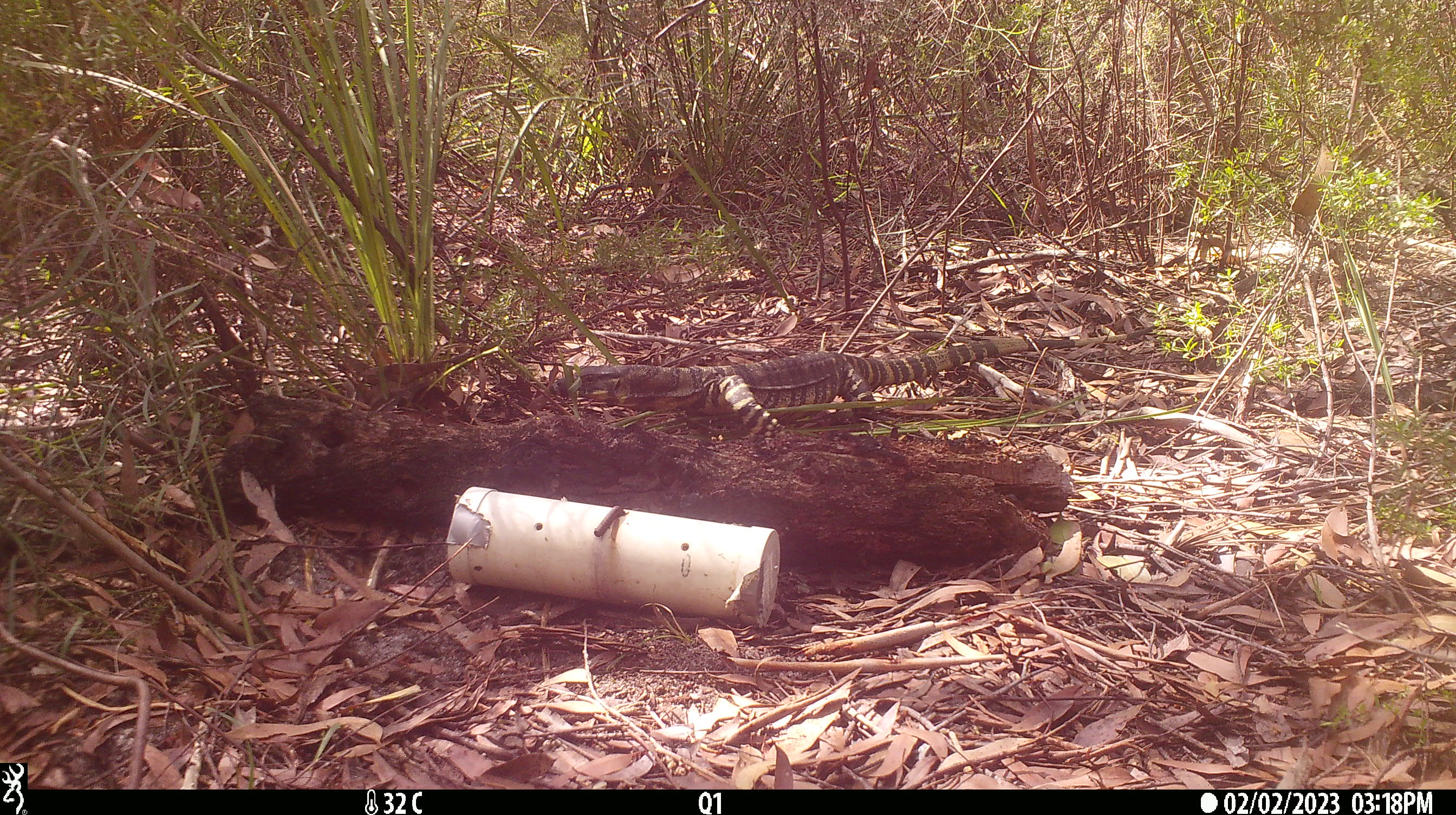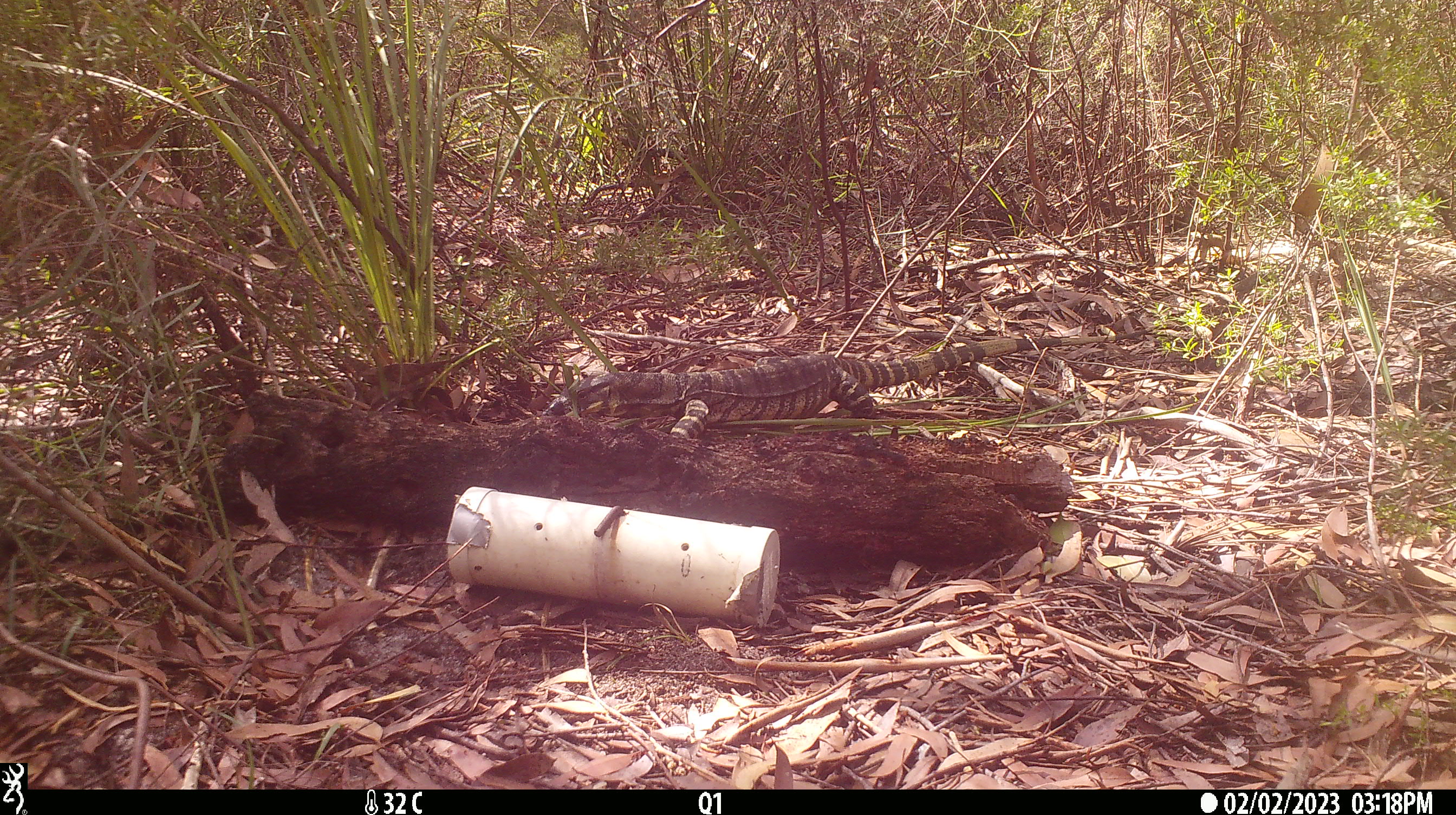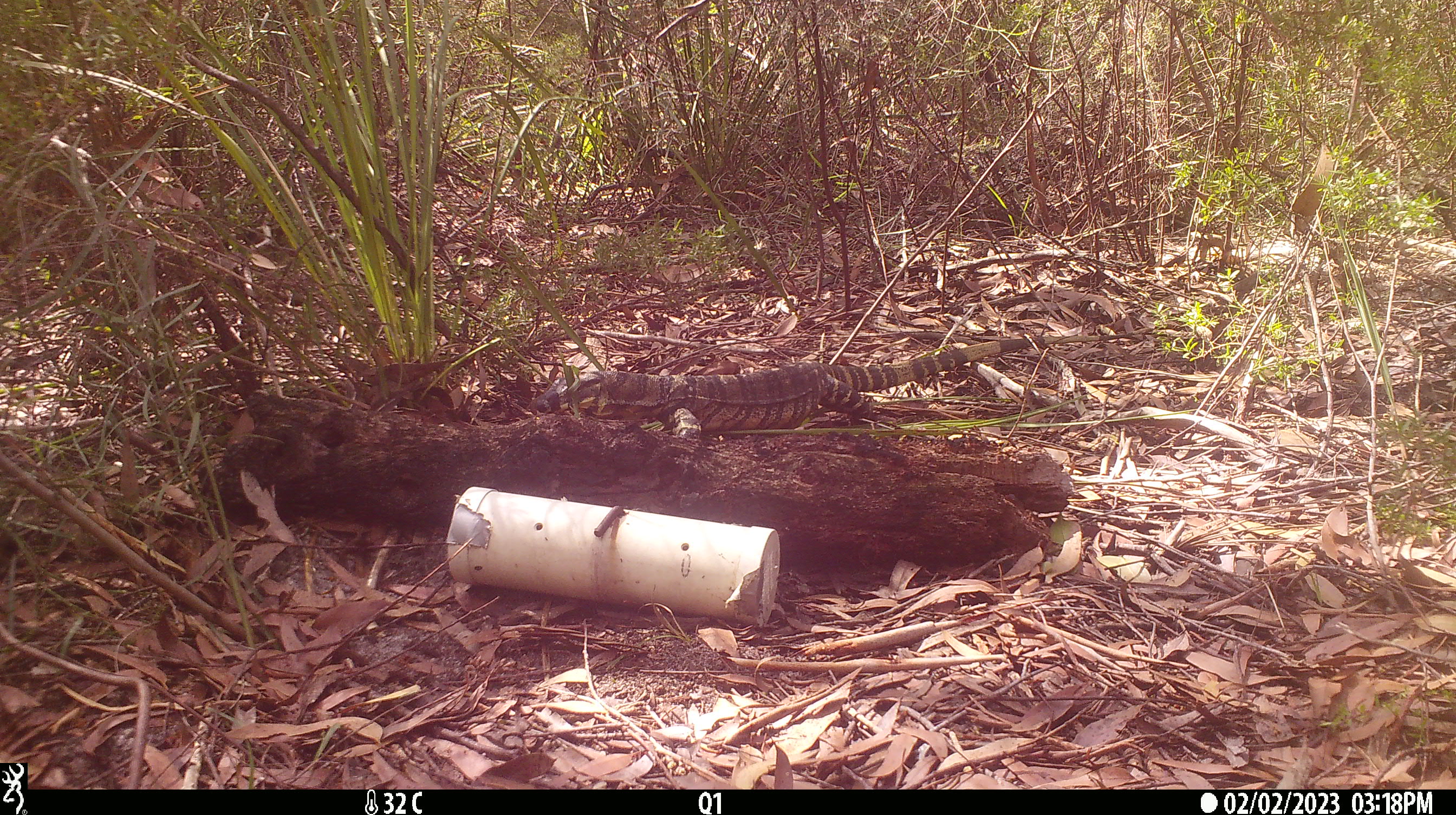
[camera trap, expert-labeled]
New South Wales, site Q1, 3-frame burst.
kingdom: Animalia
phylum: Chordata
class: Reptilia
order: Squamata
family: Varanidae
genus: Varanus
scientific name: Varanus varius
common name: lace monitor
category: goanna